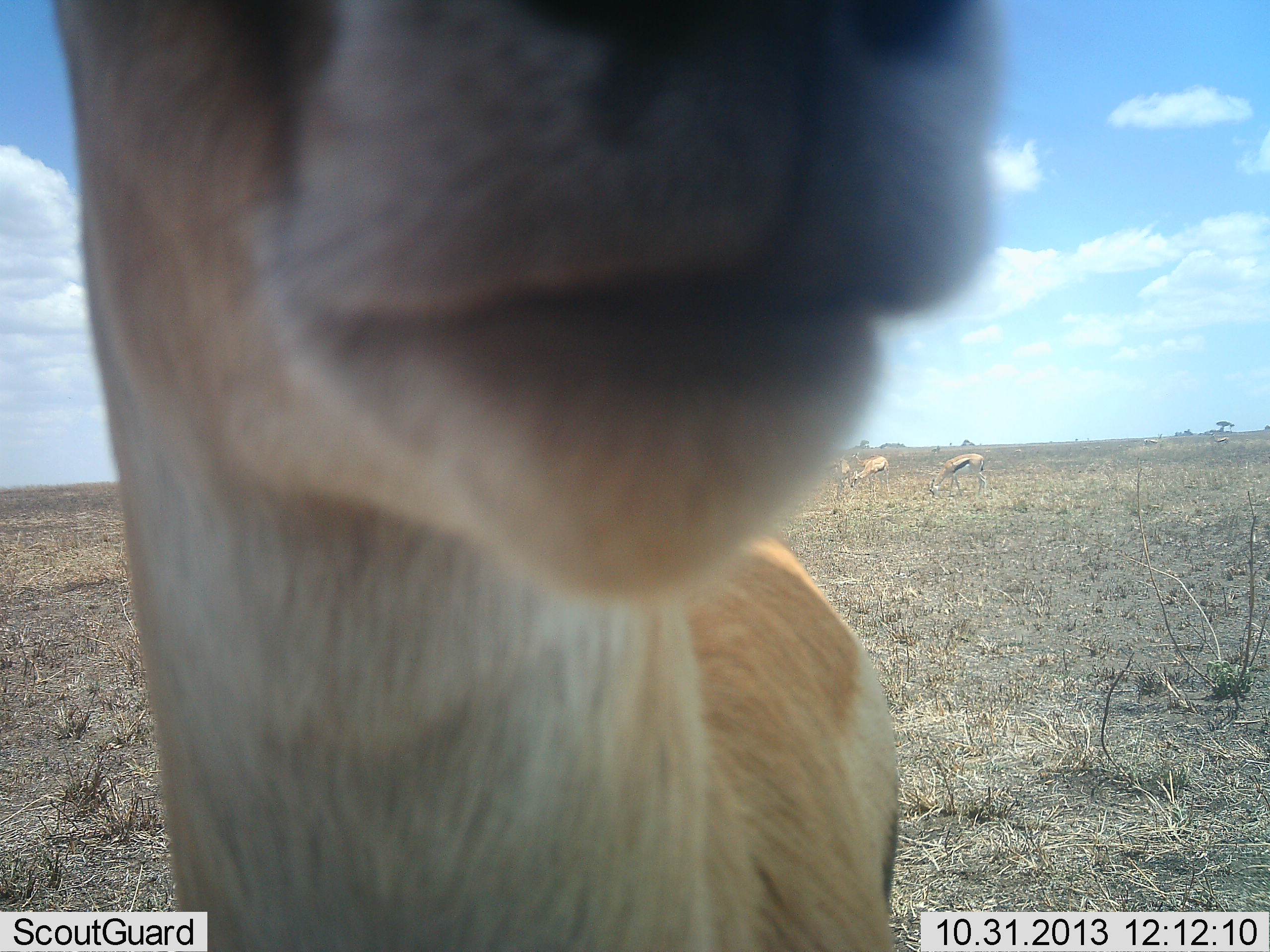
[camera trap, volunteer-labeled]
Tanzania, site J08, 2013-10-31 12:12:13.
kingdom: Animalia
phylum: Chordata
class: Mammalia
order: Artiodactyla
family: Bovidae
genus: Eudorcas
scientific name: Eudorcas thomsonii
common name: thomson's gazelle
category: gazellethomsons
Gazellethomsons (thomson's gazelle) (Eudorcas thomsonii), count 3. Behavior (volunteer vote fractions): standing 70%, resting 0%, moving 0%, interacting 30%. Young present (vote fraction): 0%. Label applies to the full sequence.